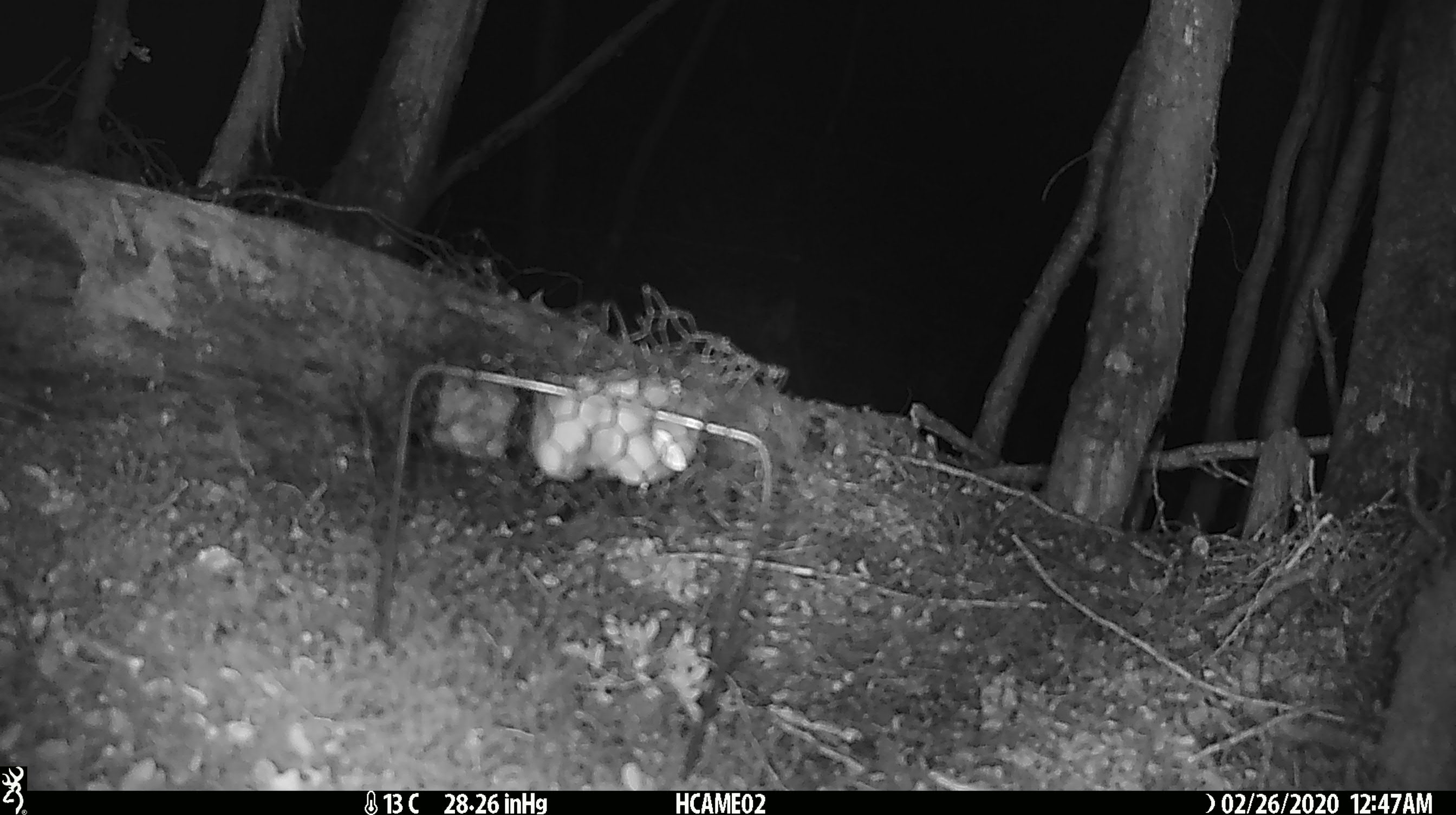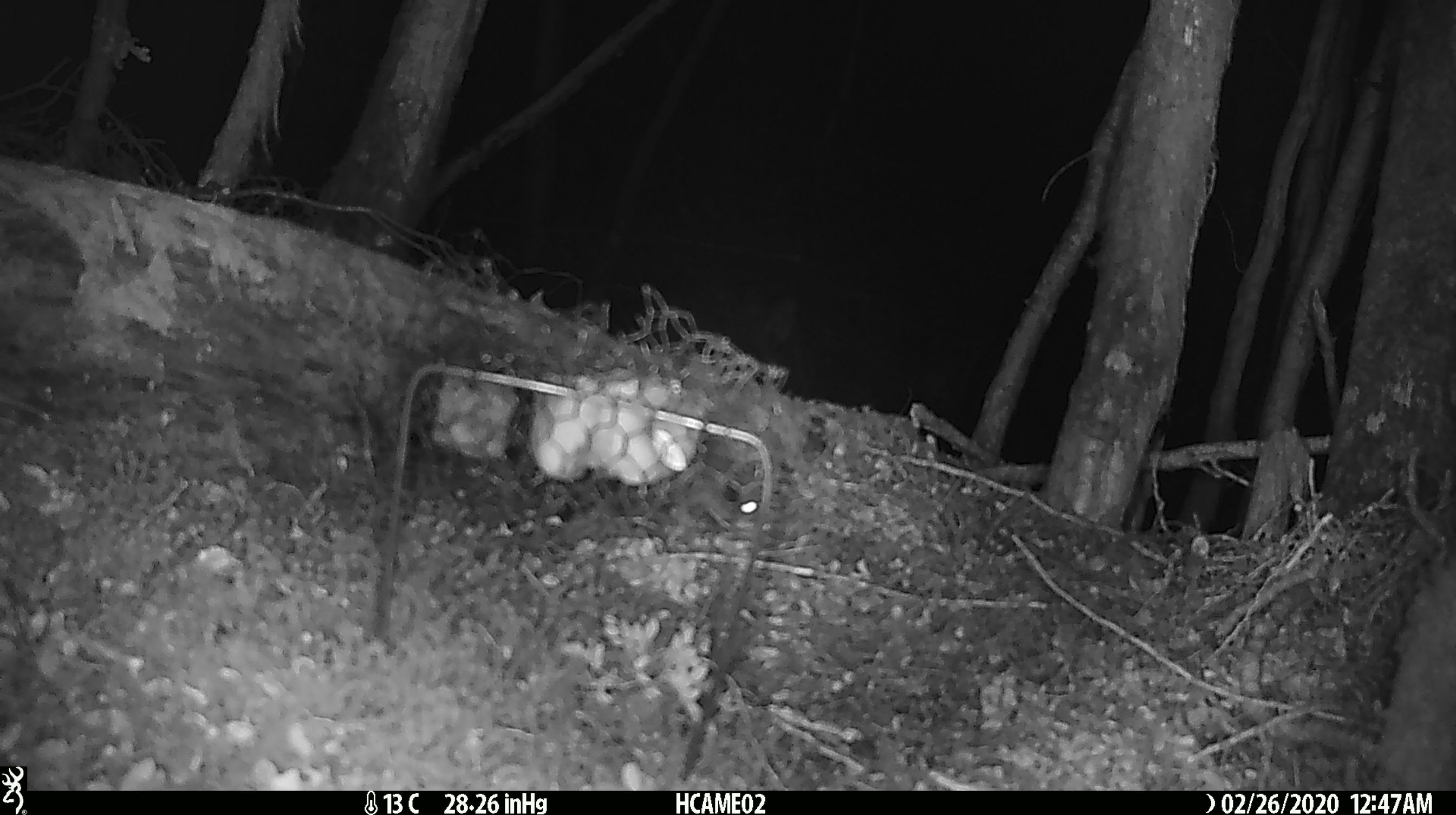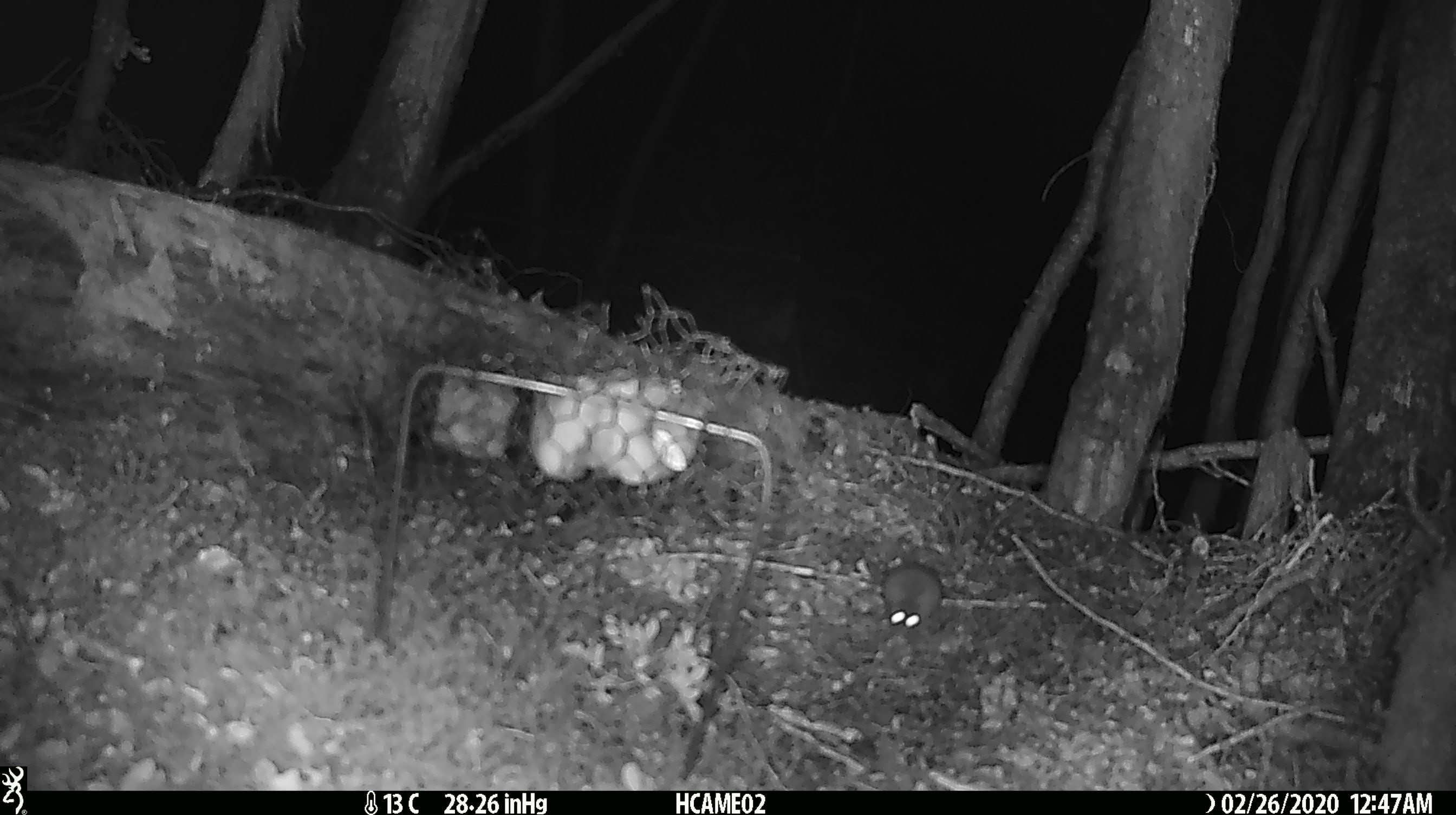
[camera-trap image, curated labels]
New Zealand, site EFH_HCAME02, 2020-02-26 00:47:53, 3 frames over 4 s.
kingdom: Animalia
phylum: Chordata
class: Mammalia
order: Rodentia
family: Muridae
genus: Mus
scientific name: Mus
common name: mouse